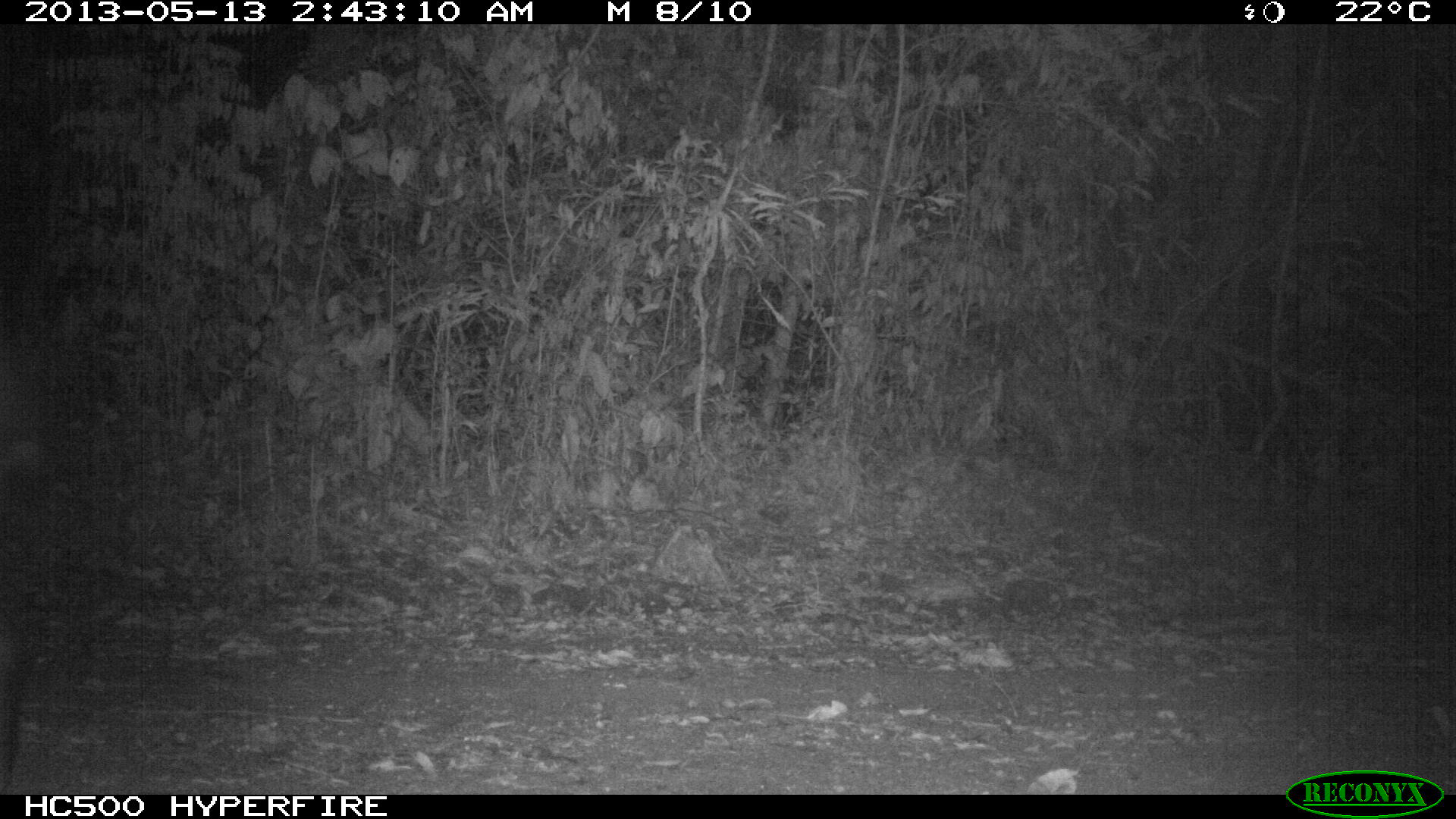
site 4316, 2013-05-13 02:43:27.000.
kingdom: Animalia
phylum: Chordata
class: Mammalia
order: Perissodactyla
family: Tapiridae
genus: Tapirus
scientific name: Tapirus bairdii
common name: baird's tapir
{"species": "Tapirus bairdii (baird's tapir)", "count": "1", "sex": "male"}